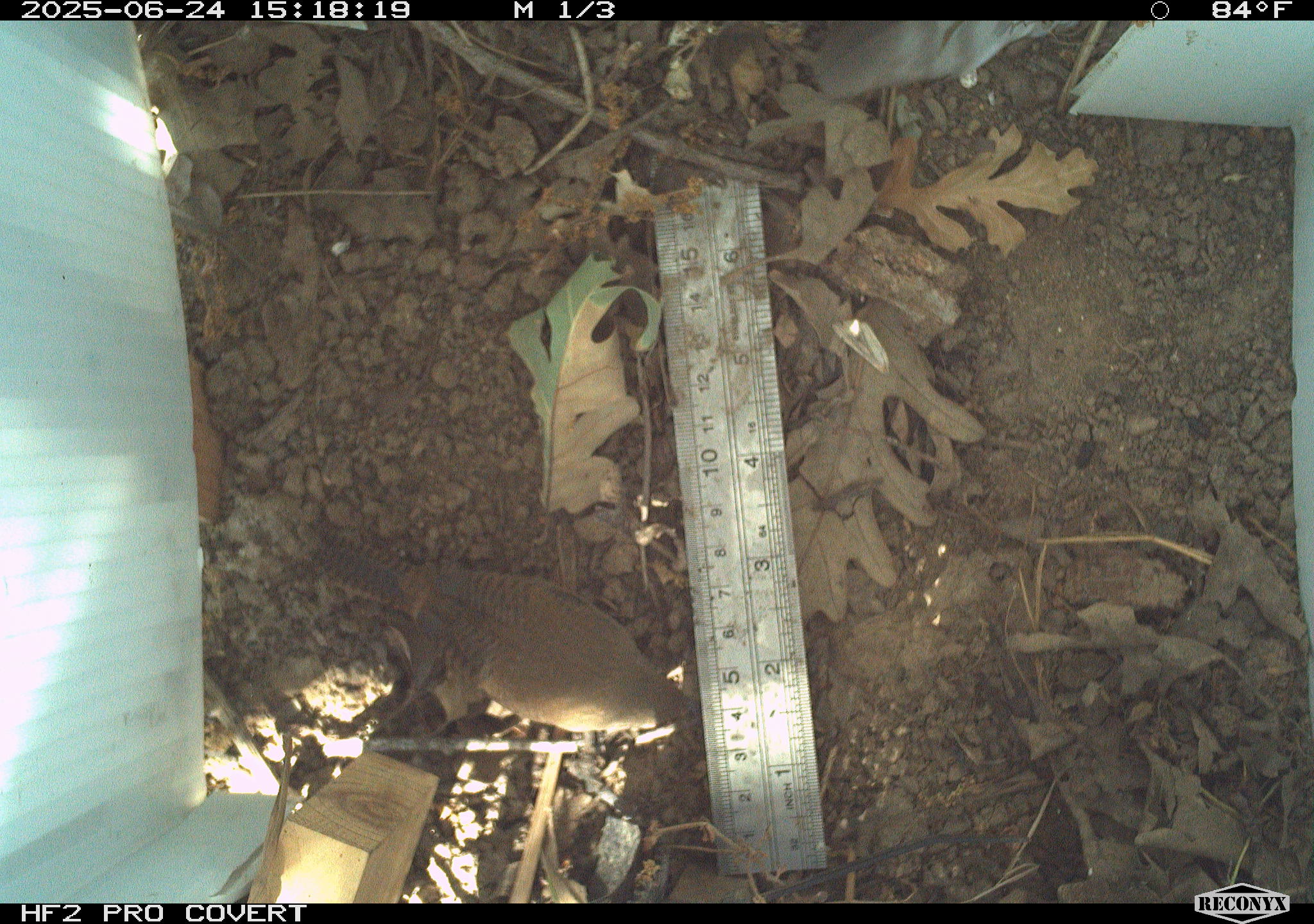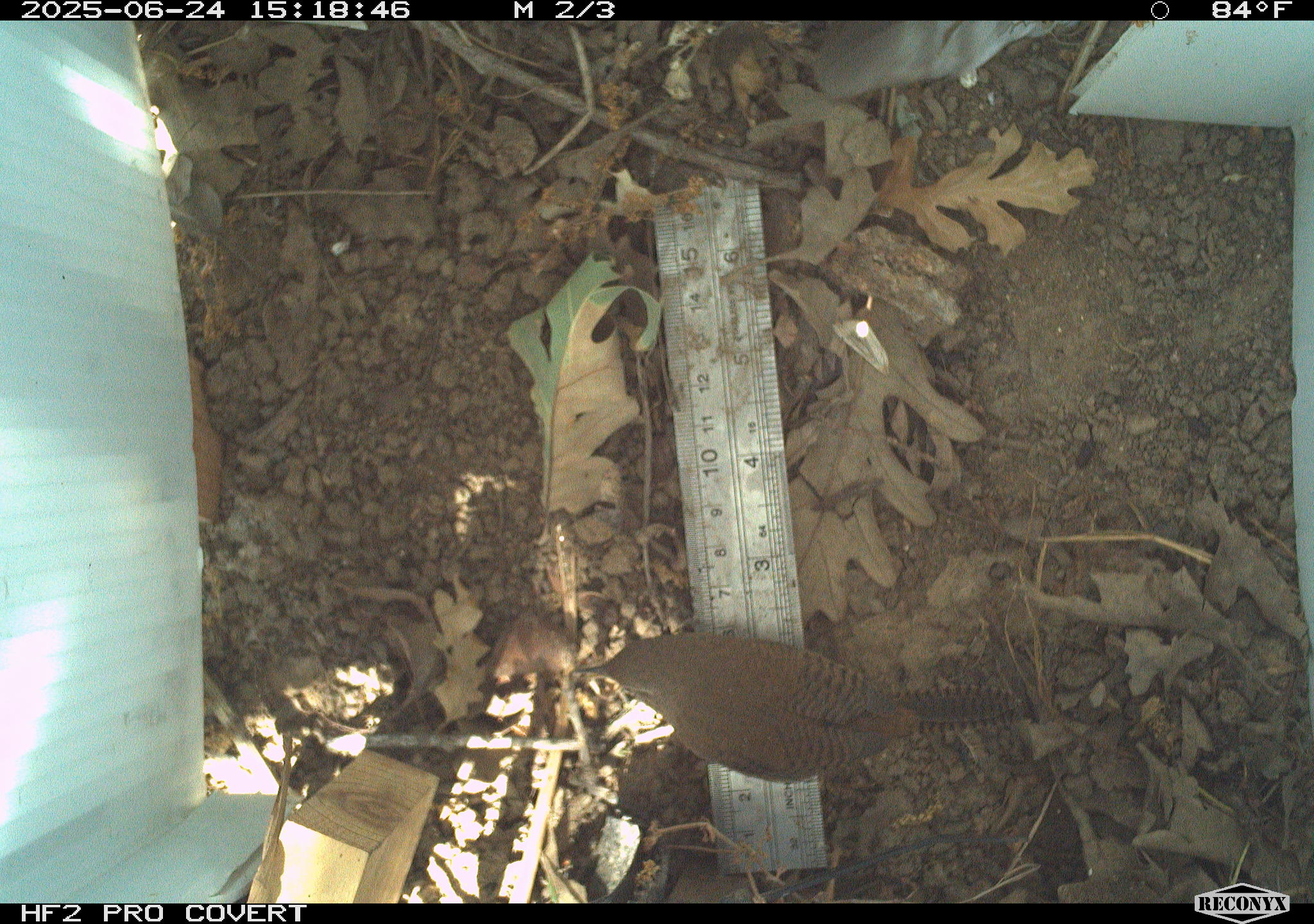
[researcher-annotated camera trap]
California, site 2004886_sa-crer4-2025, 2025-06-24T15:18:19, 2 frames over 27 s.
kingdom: Animalia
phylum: Chordata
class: Aves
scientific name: Aves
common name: bird